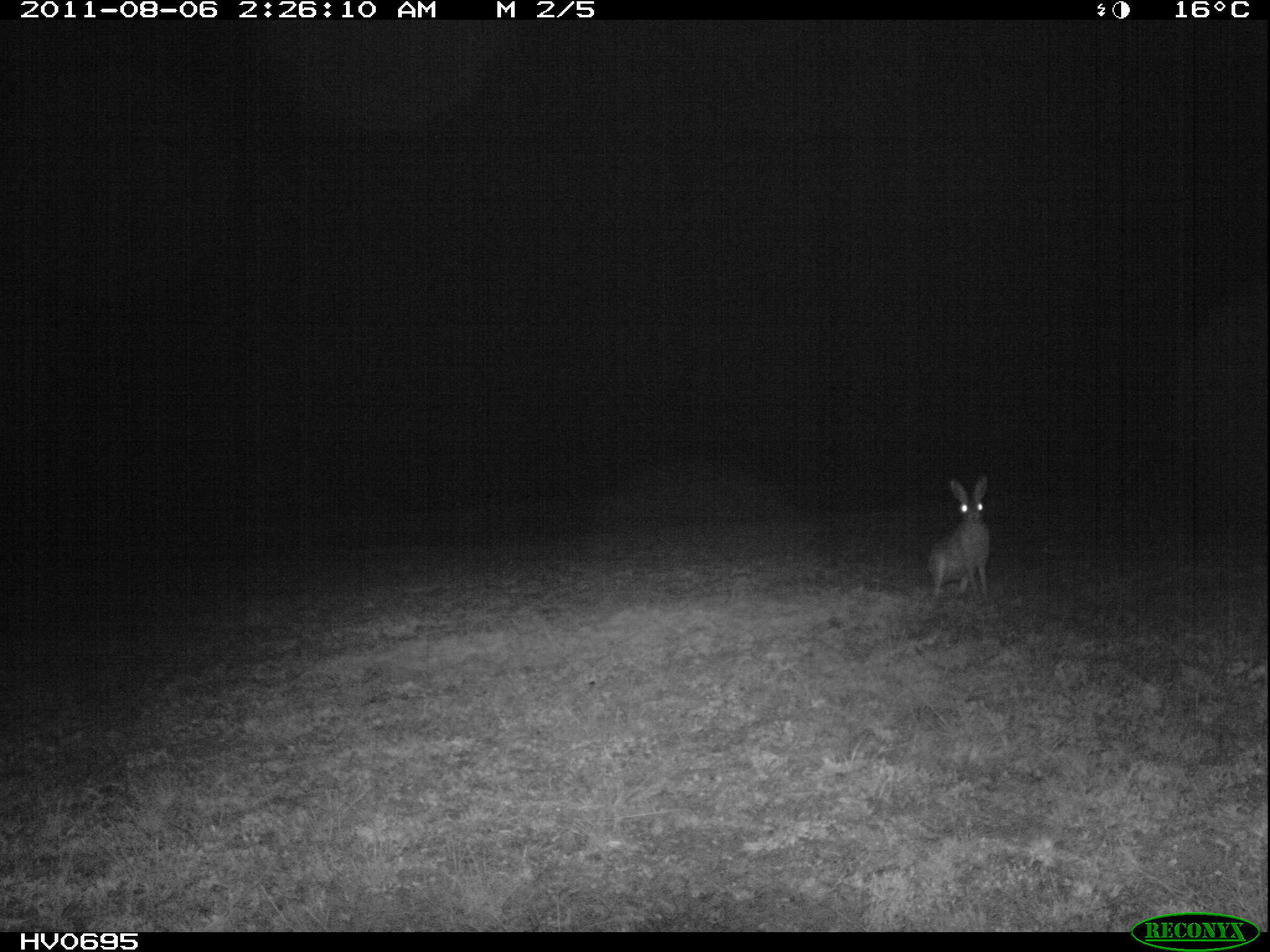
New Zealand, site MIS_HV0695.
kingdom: Animalia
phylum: Chordata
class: Mammalia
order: Lagomorpha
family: Leporidae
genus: Lepus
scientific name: Lepus europaeus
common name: brown hare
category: hare